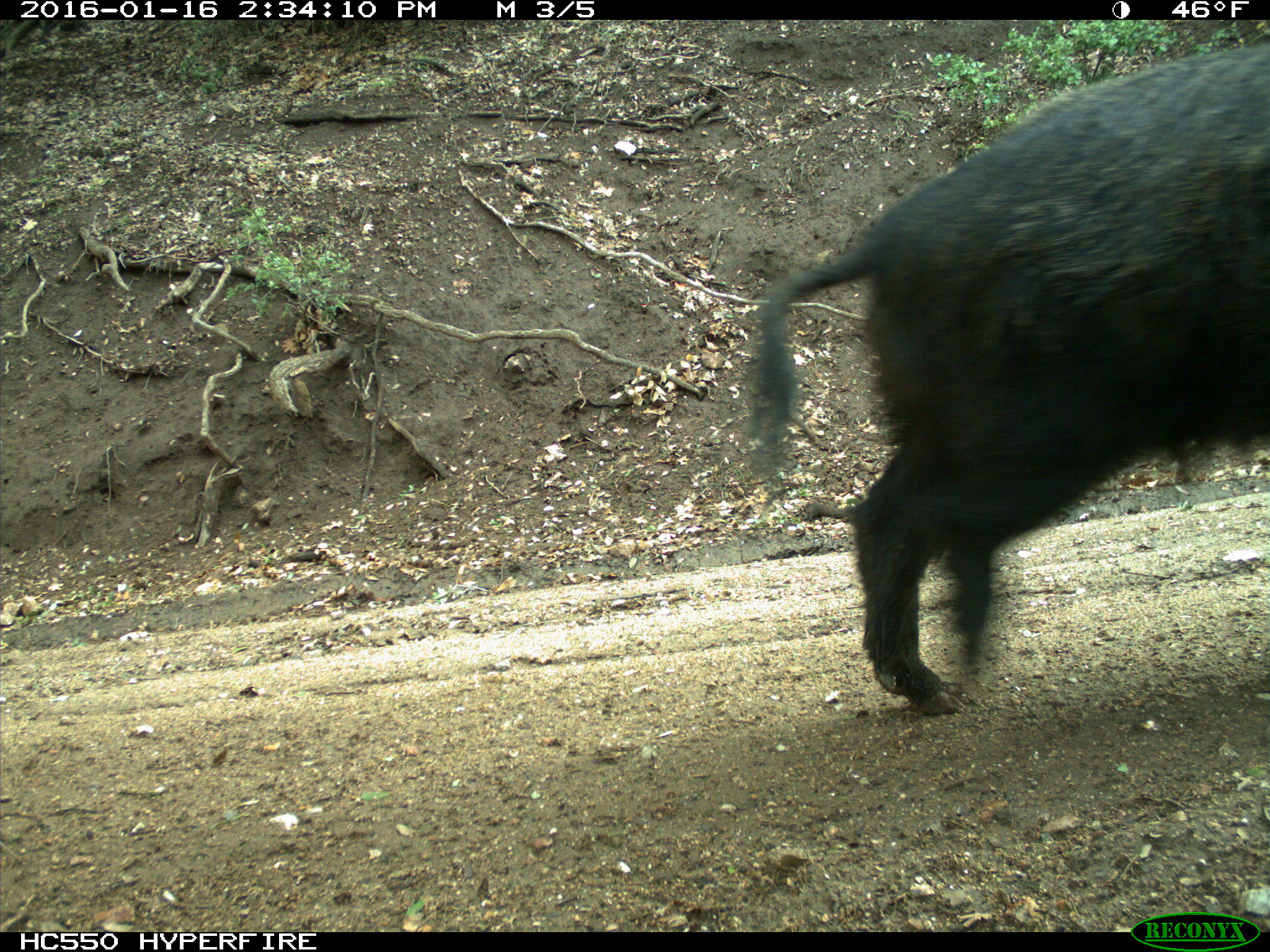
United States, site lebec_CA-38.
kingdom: Animalia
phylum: Chordata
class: Mammalia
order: Artiodactyla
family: Suidae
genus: Sus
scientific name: Sus scrofa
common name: wild boar